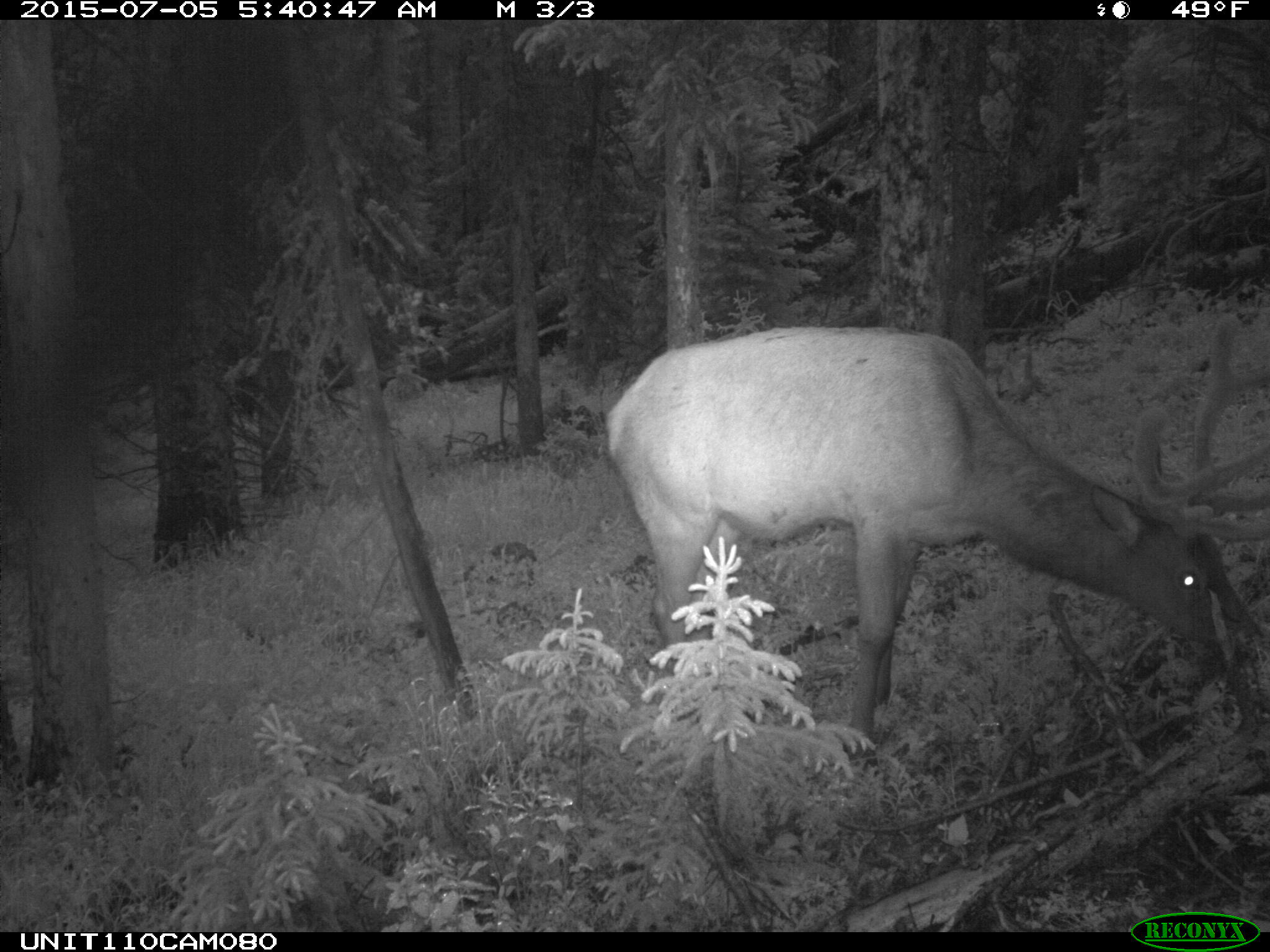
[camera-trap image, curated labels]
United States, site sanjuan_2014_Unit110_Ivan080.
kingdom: Animalia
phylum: Chordata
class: Mammalia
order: Artiodactyla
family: Cervidae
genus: Cervus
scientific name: Cervus elaphus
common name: red deer